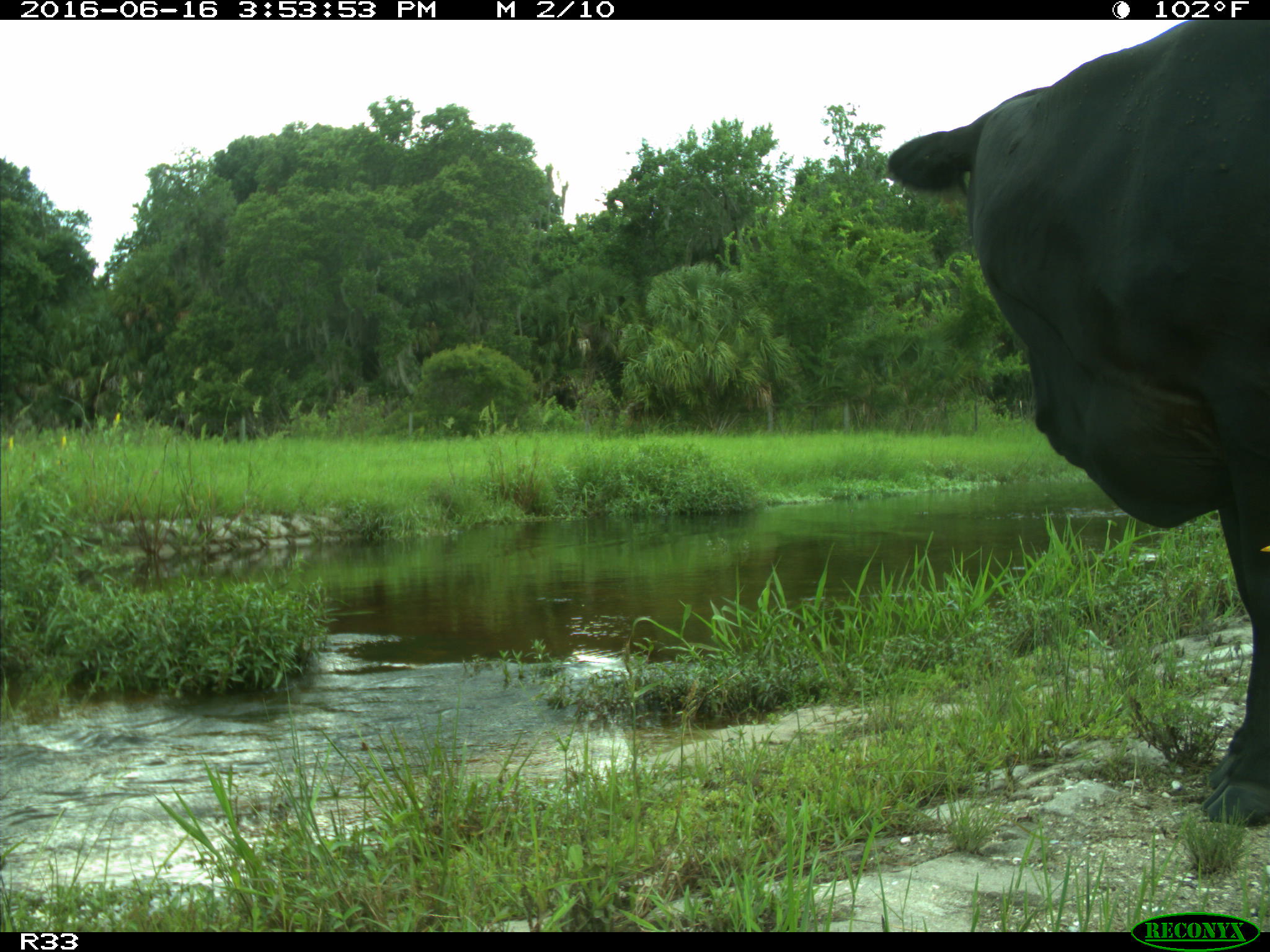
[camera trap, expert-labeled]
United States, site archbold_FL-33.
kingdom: Animalia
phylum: Chordata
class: Mammalia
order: Artiodactyla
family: Bovidae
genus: Bos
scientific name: Bos taurus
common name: domestic cow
Bos taurus (domestic cow).